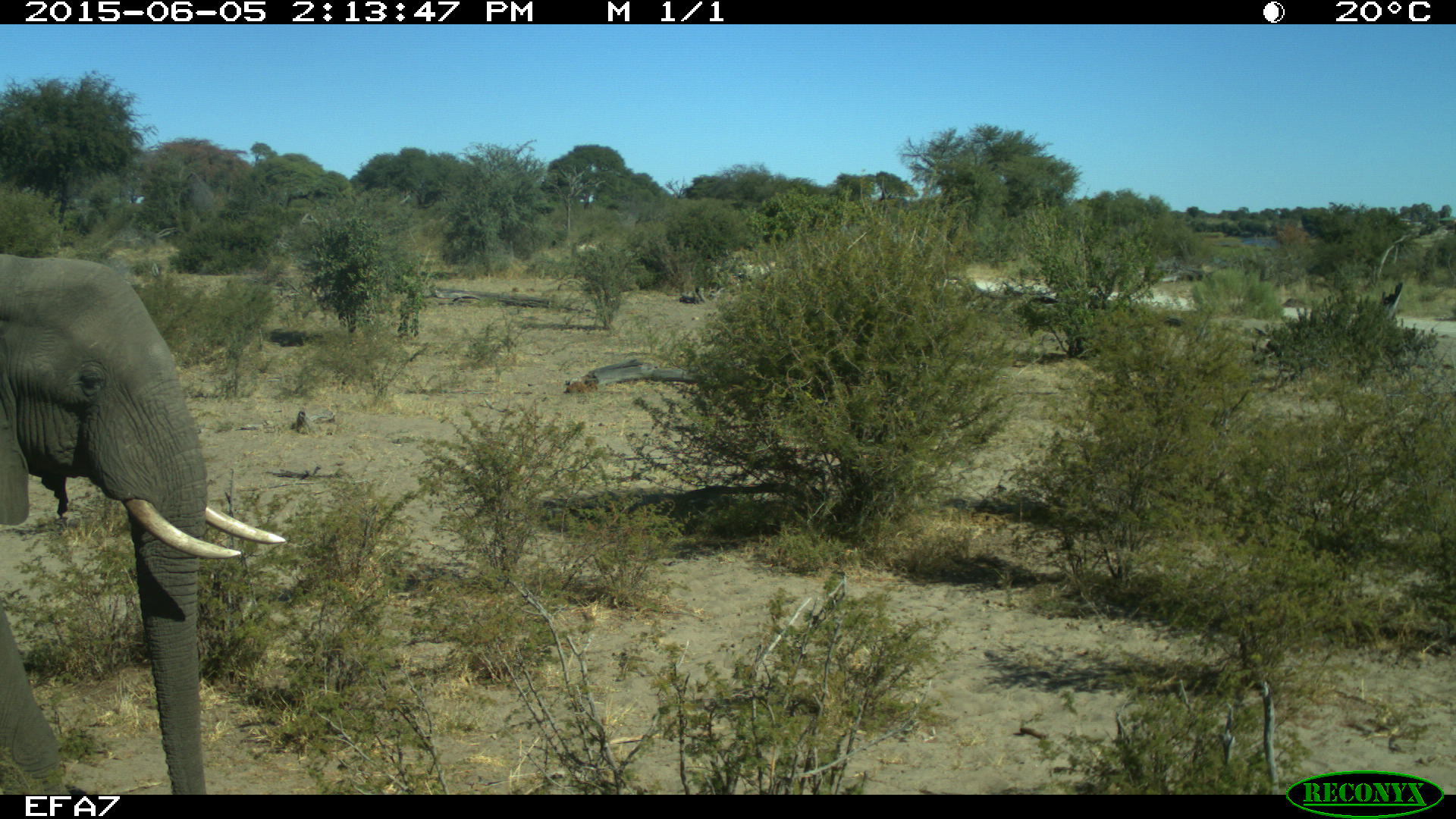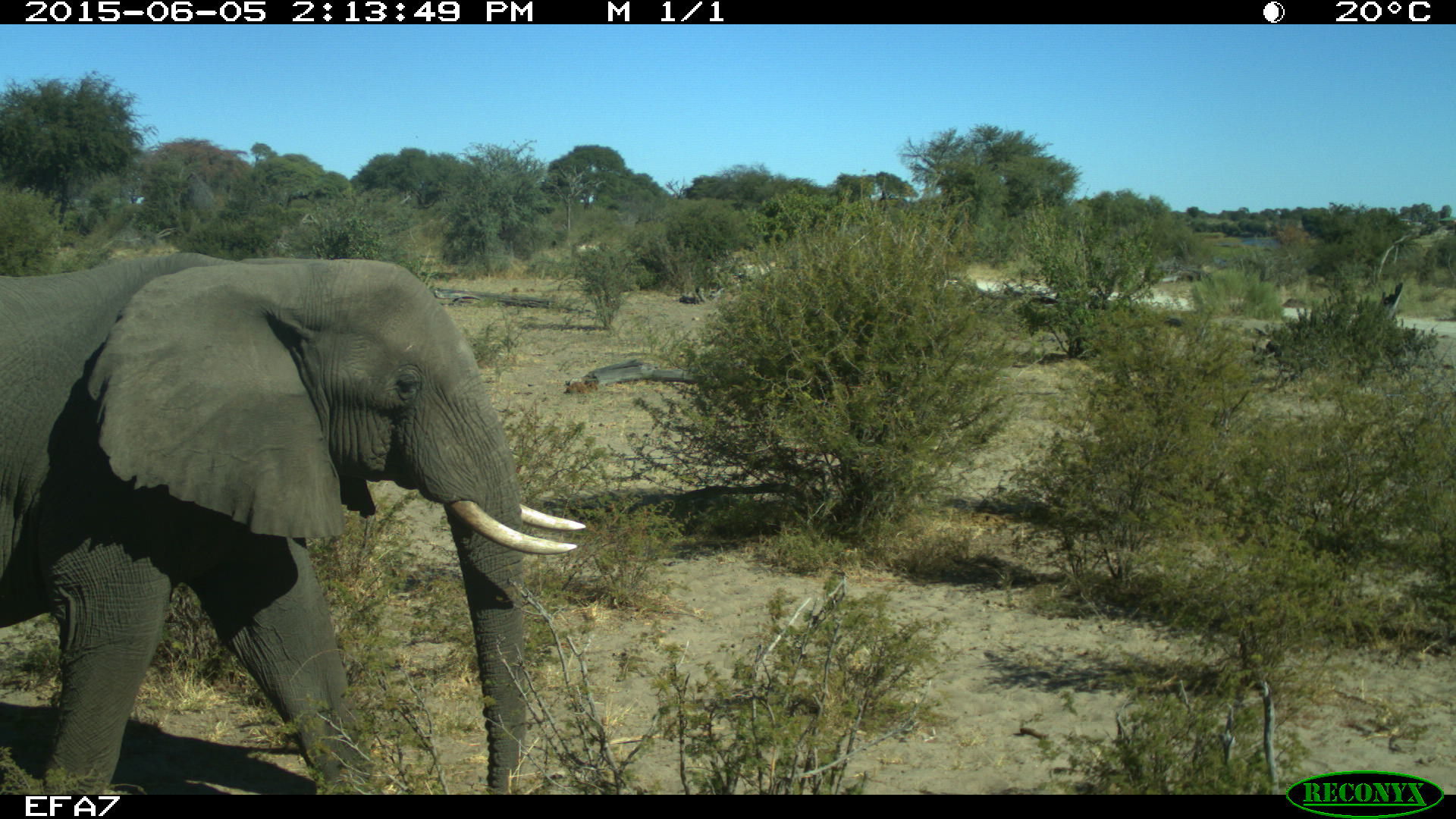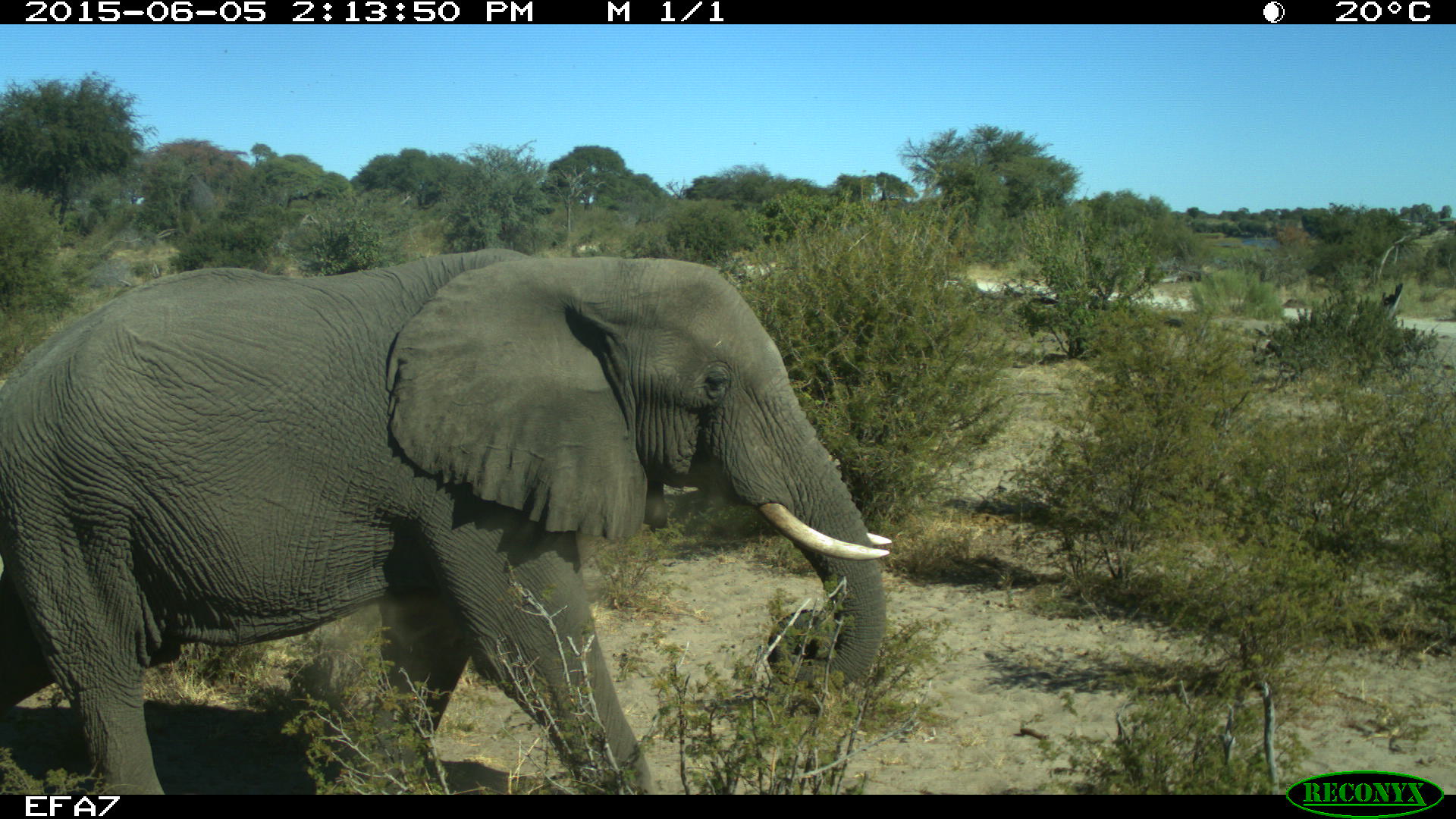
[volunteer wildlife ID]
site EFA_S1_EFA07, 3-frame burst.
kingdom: Animalia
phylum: Chordata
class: Mammalia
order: Proboscidea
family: Elephantidae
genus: Loxodonta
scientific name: Loxodonta africana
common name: african bush elephant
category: elephant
Elephant (african bush elephant) (Loxodonta africana), count 1. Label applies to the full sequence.